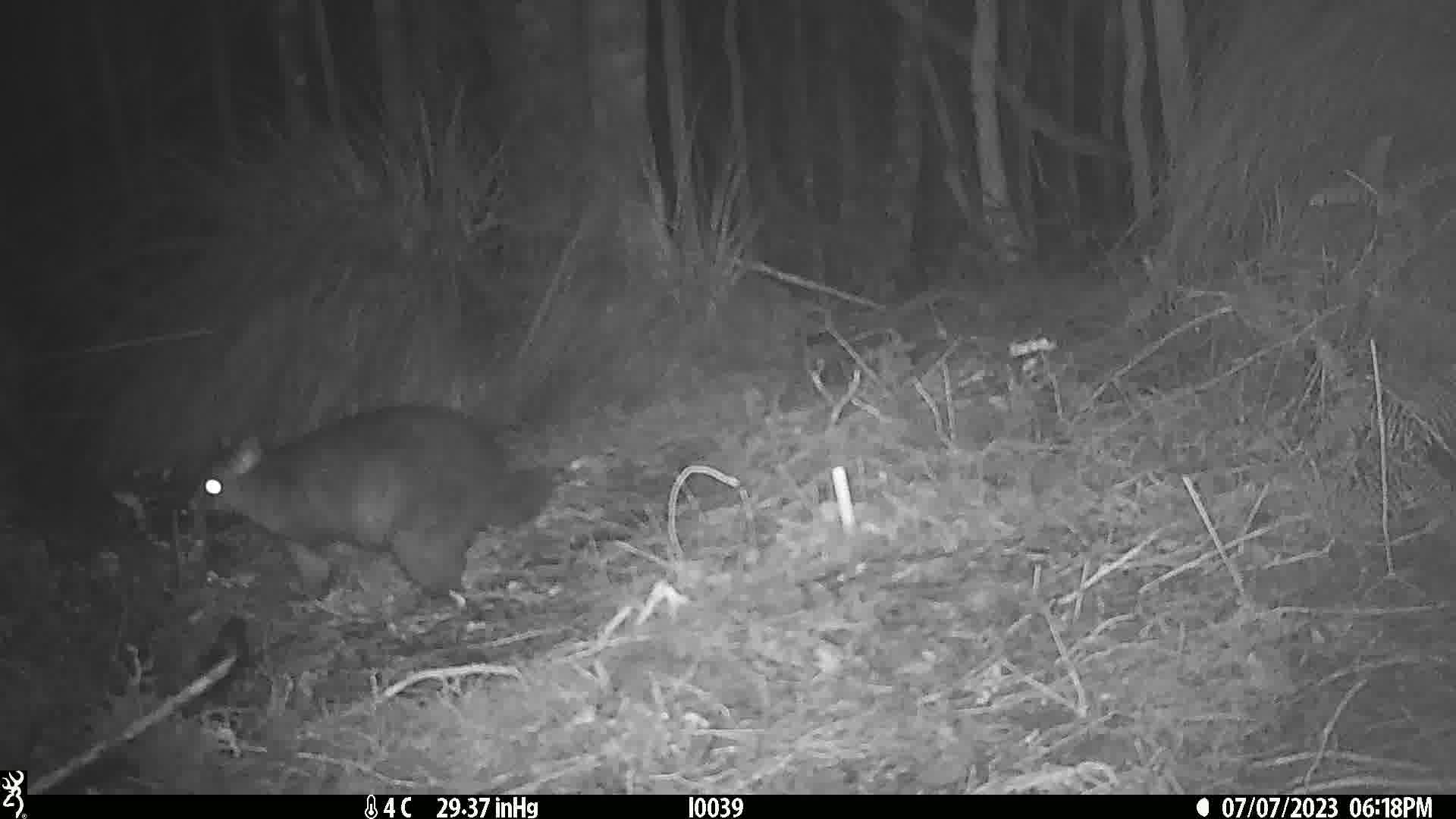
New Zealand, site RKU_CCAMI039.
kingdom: Animalia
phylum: Chordata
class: Mammalia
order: Diprotodontia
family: Phalangeridae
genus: Trichosurus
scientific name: Trichosurus vulpecula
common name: common brushtail possum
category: possum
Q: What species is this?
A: Possum (common brushtail possum) (Trichosurus vulpecula).